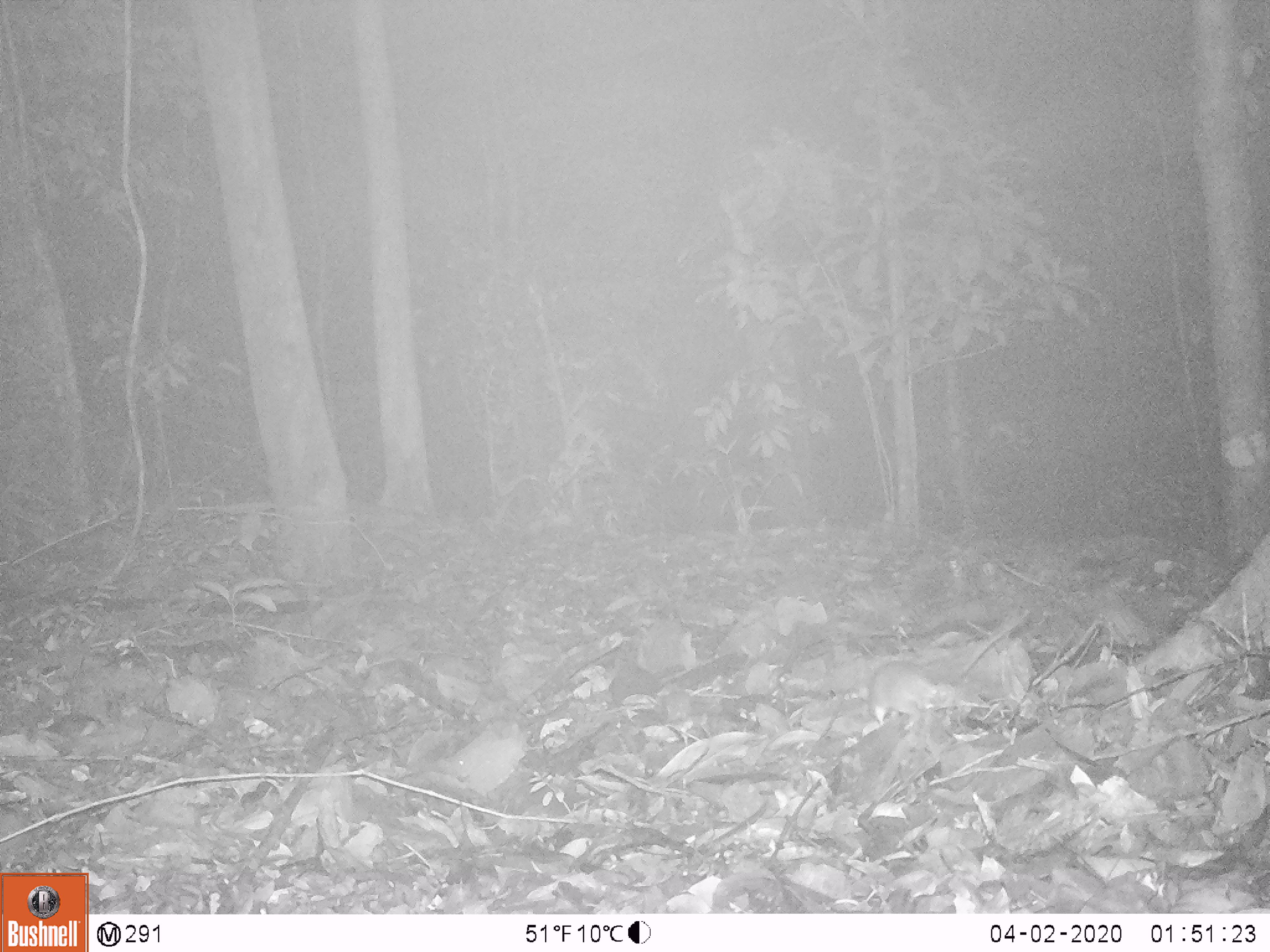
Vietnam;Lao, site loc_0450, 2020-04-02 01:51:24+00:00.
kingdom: Animalia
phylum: Chordata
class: Mammalia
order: Rodentia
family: Muridae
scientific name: Muridae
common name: old-world mice and rats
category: unidentified murid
Unidentified murid (old-world mice and rats) (Muridae). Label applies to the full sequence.